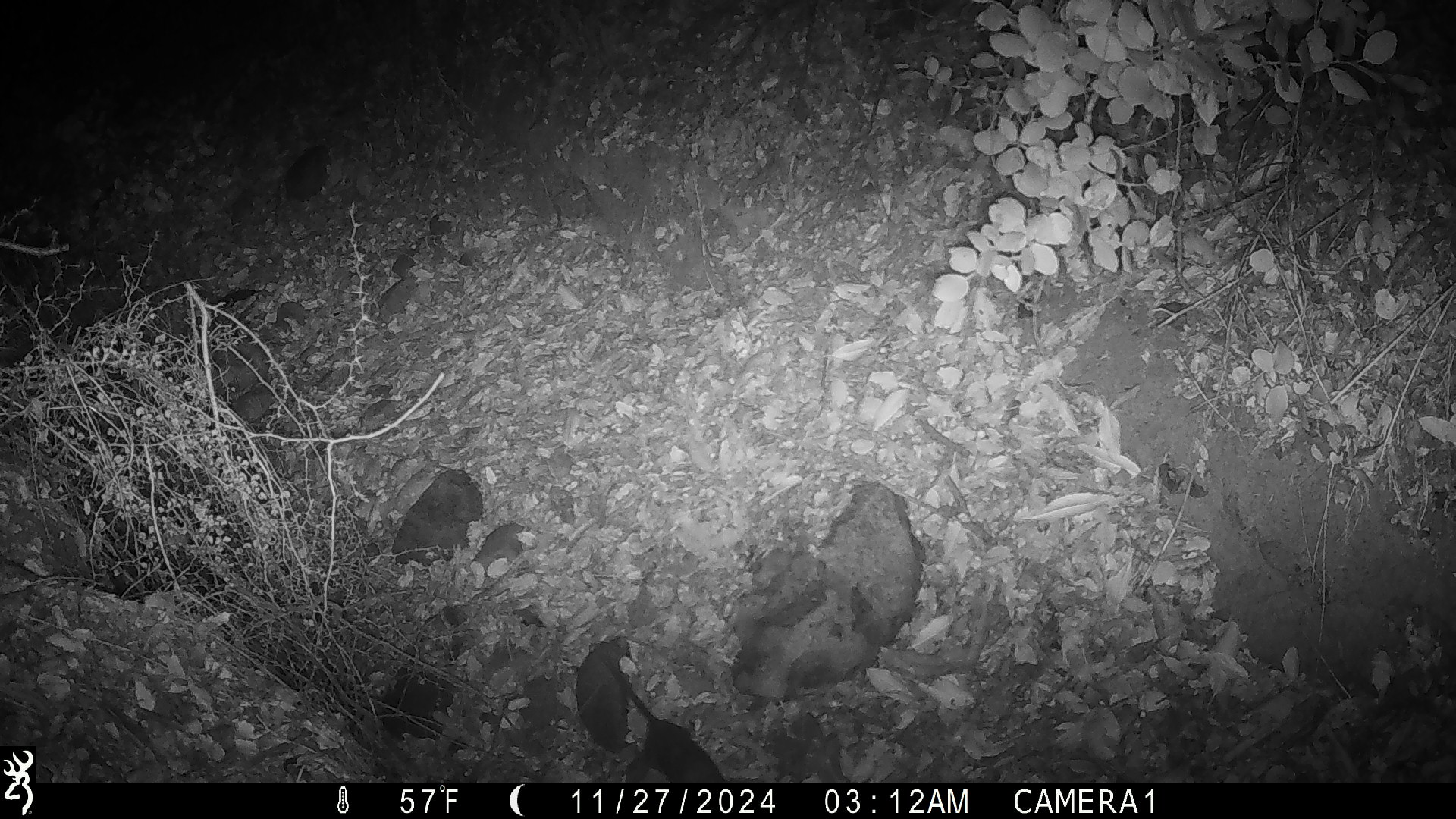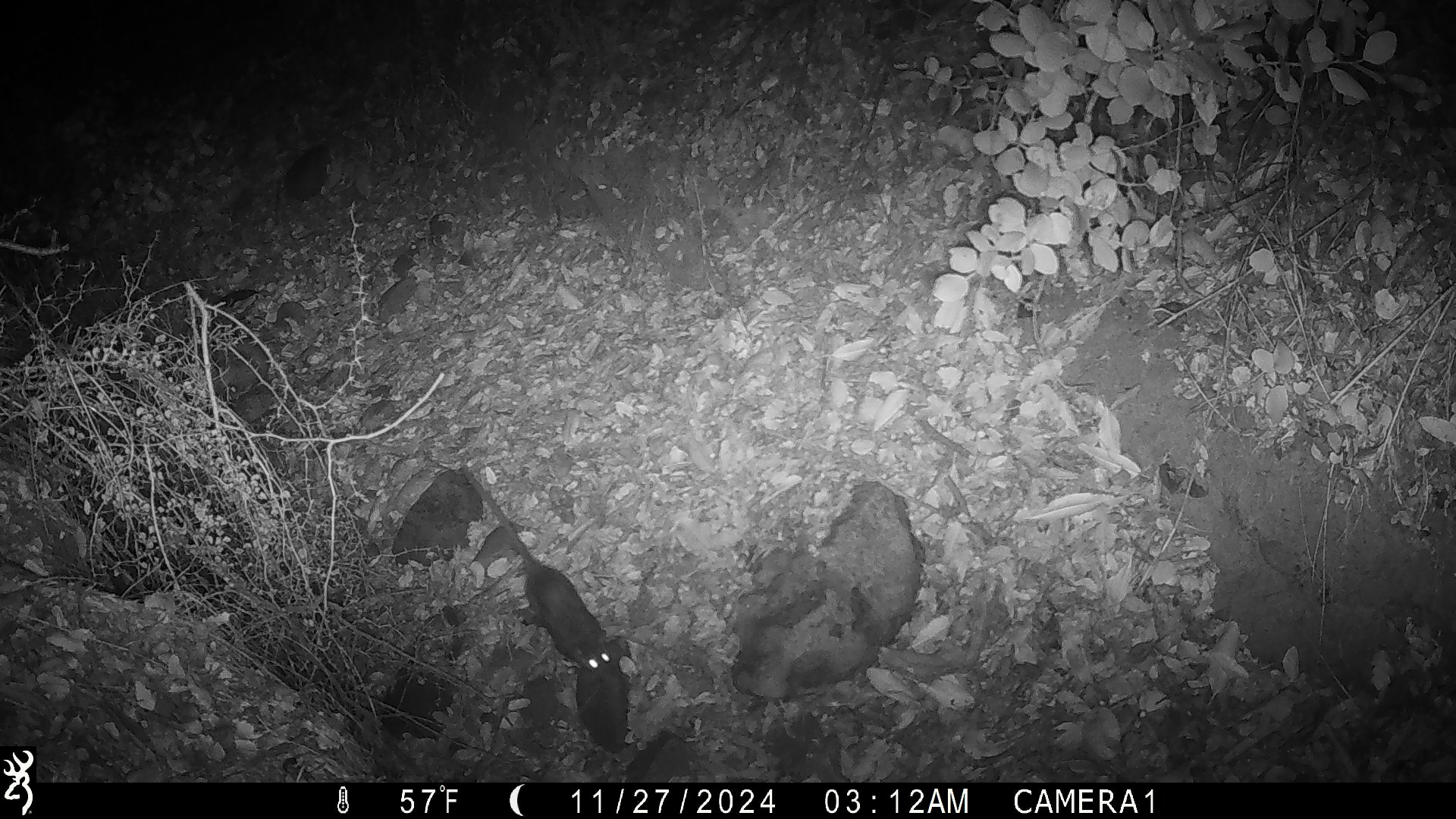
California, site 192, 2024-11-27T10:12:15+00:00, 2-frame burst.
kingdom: Animalia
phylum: Chordata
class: Mammalia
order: Rodentia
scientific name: Rodentia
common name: mouse or rat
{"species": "mouse or rat (Rodentia)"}